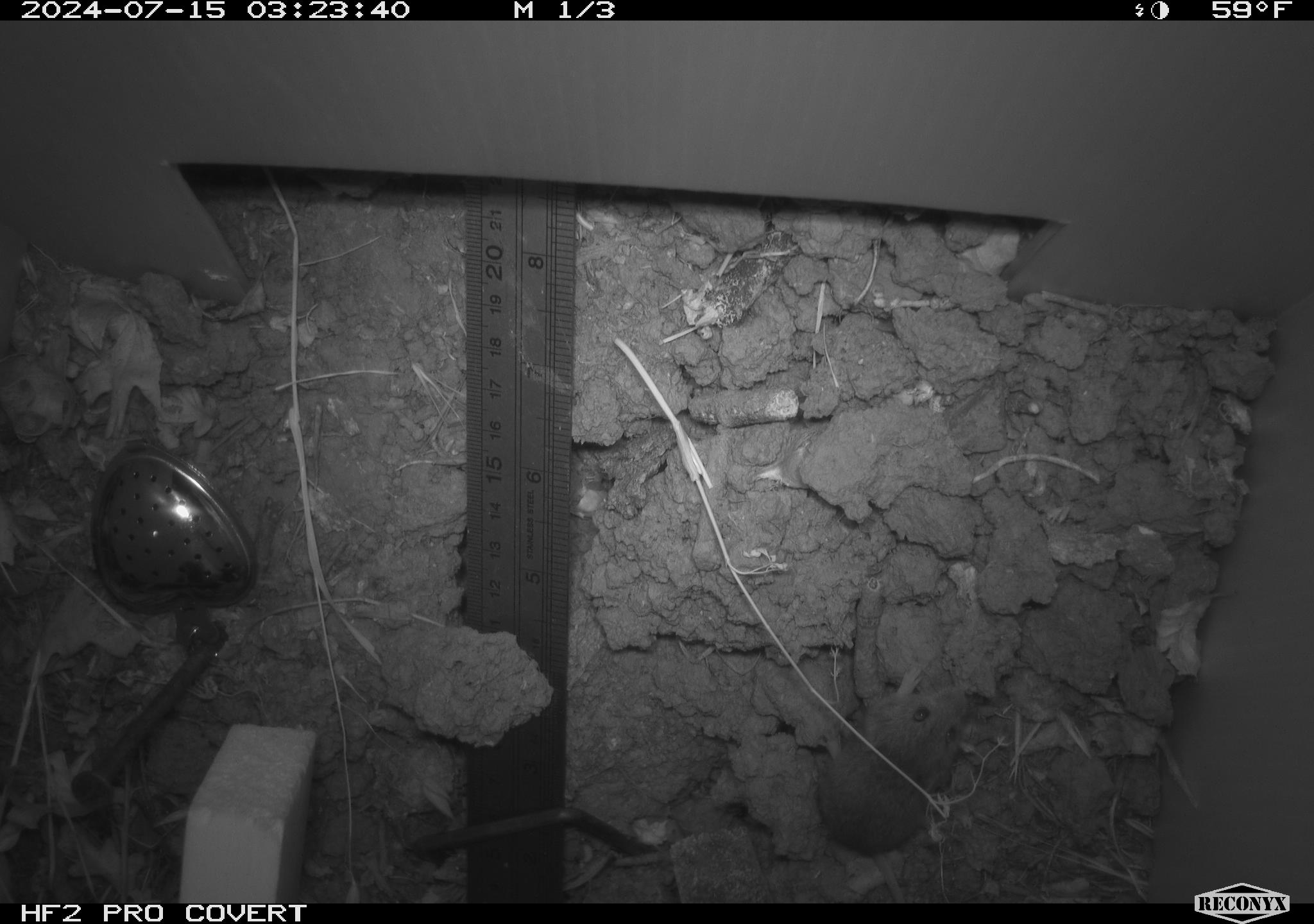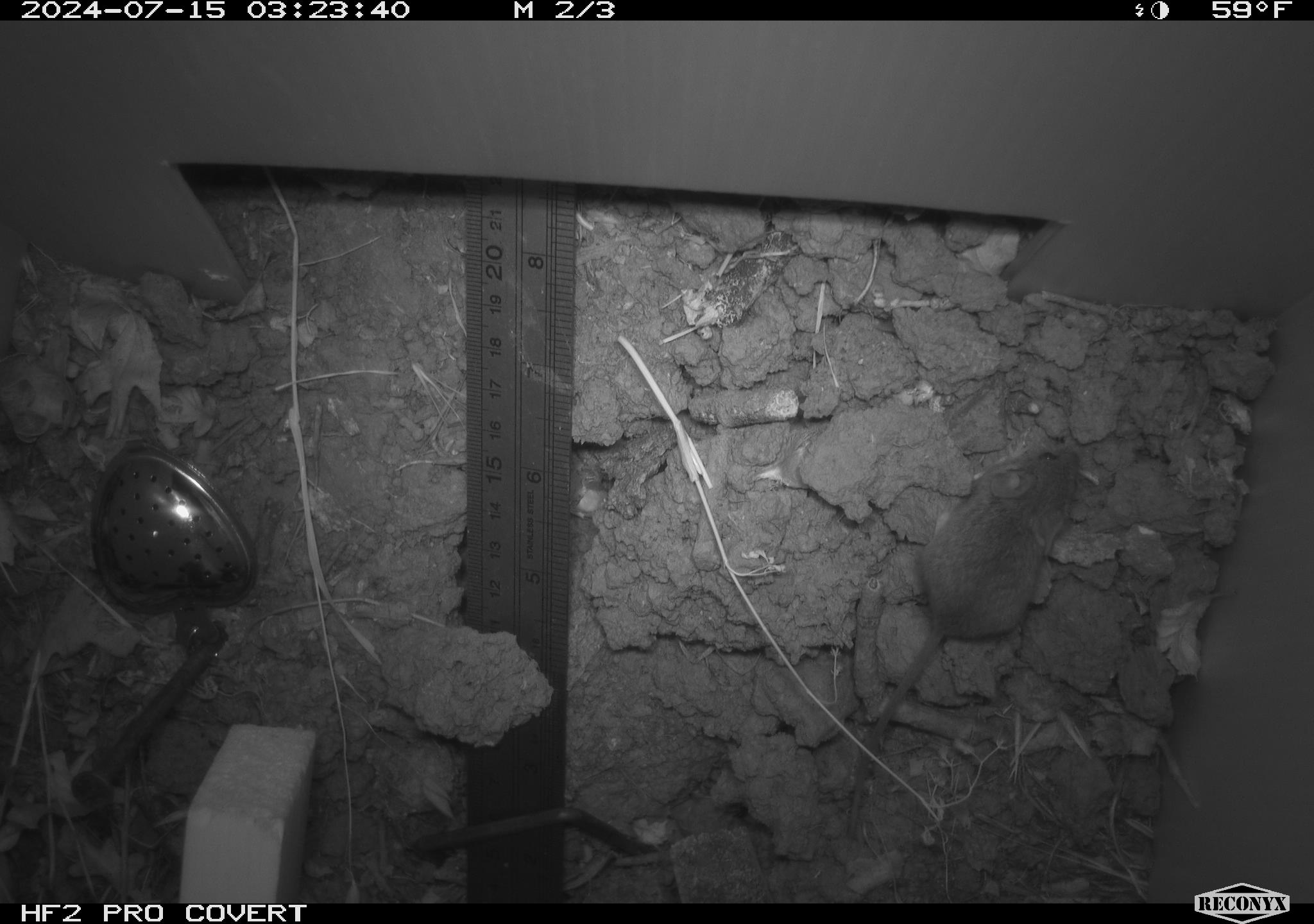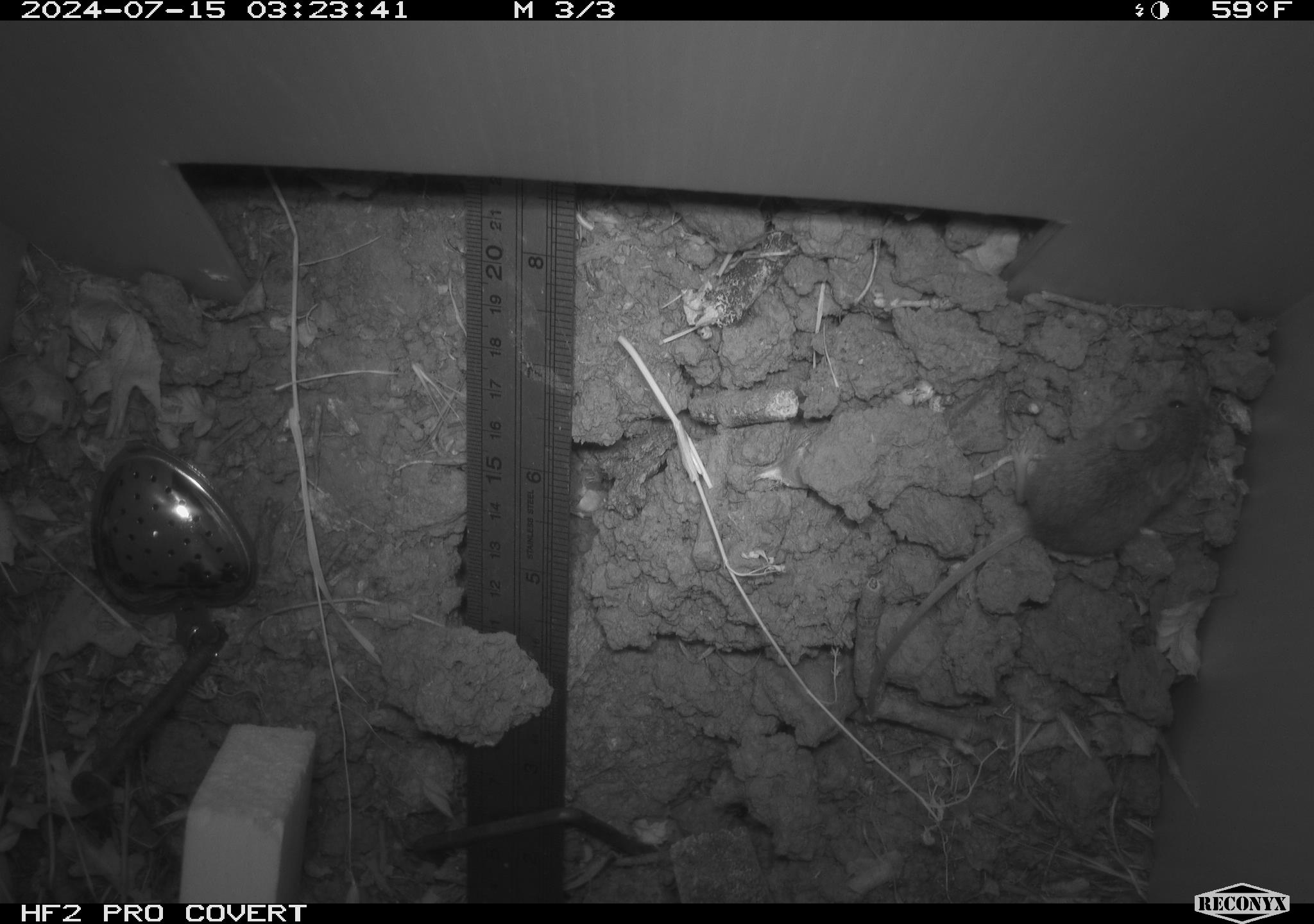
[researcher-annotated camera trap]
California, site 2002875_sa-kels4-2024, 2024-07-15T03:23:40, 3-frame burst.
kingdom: Animalia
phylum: Chordata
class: Mammalia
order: Rodentia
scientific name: Rodentia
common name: rodent